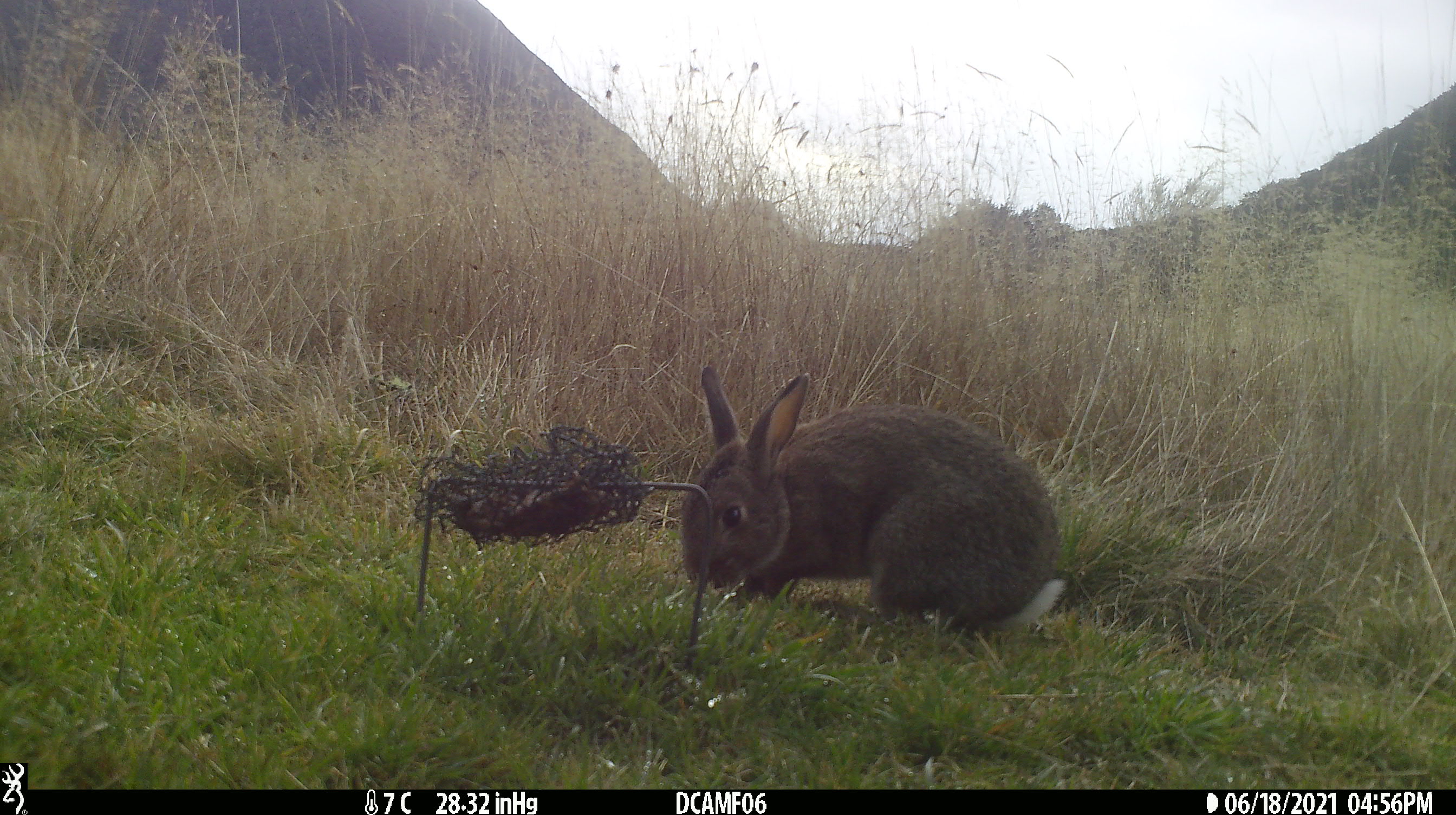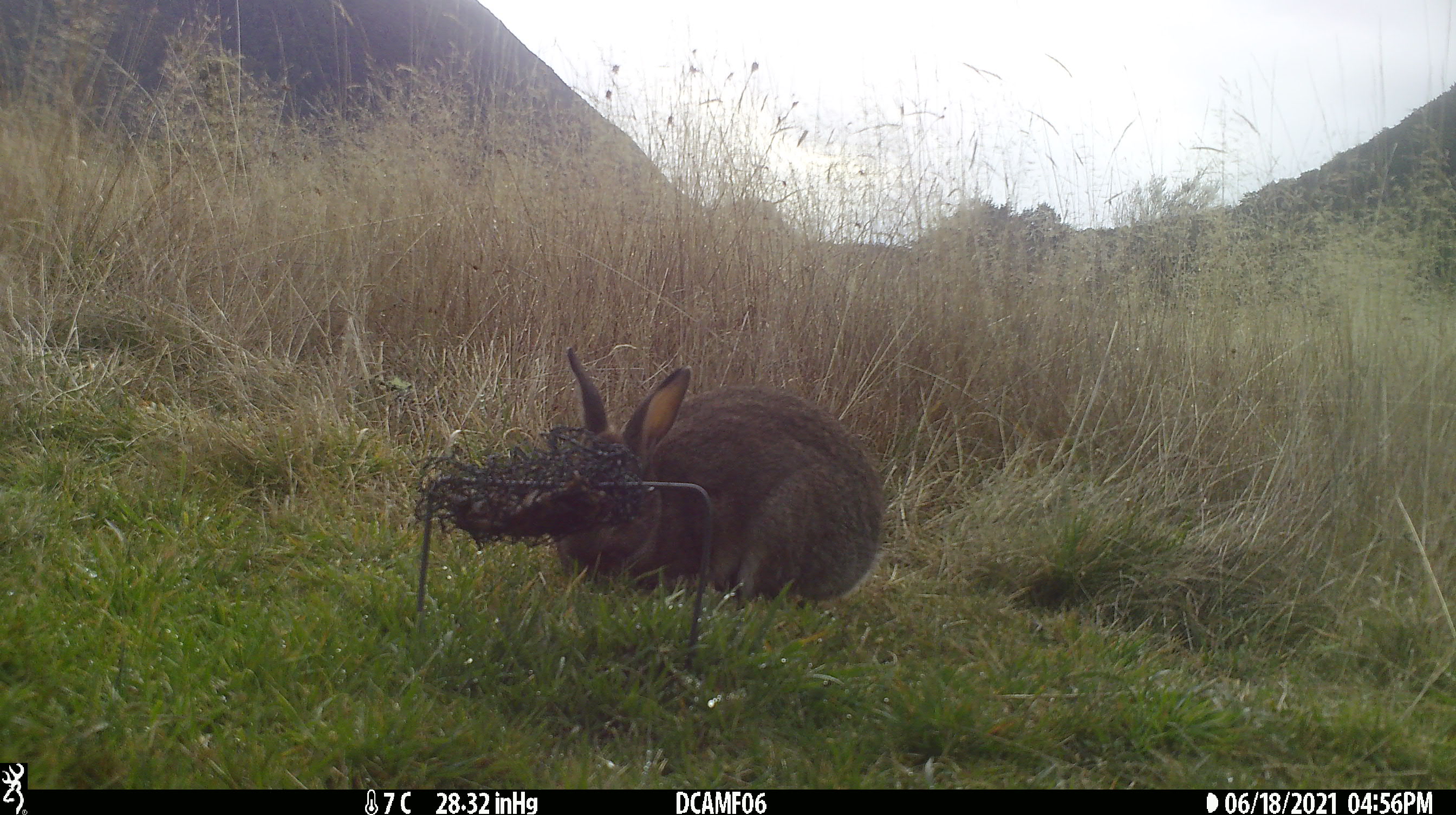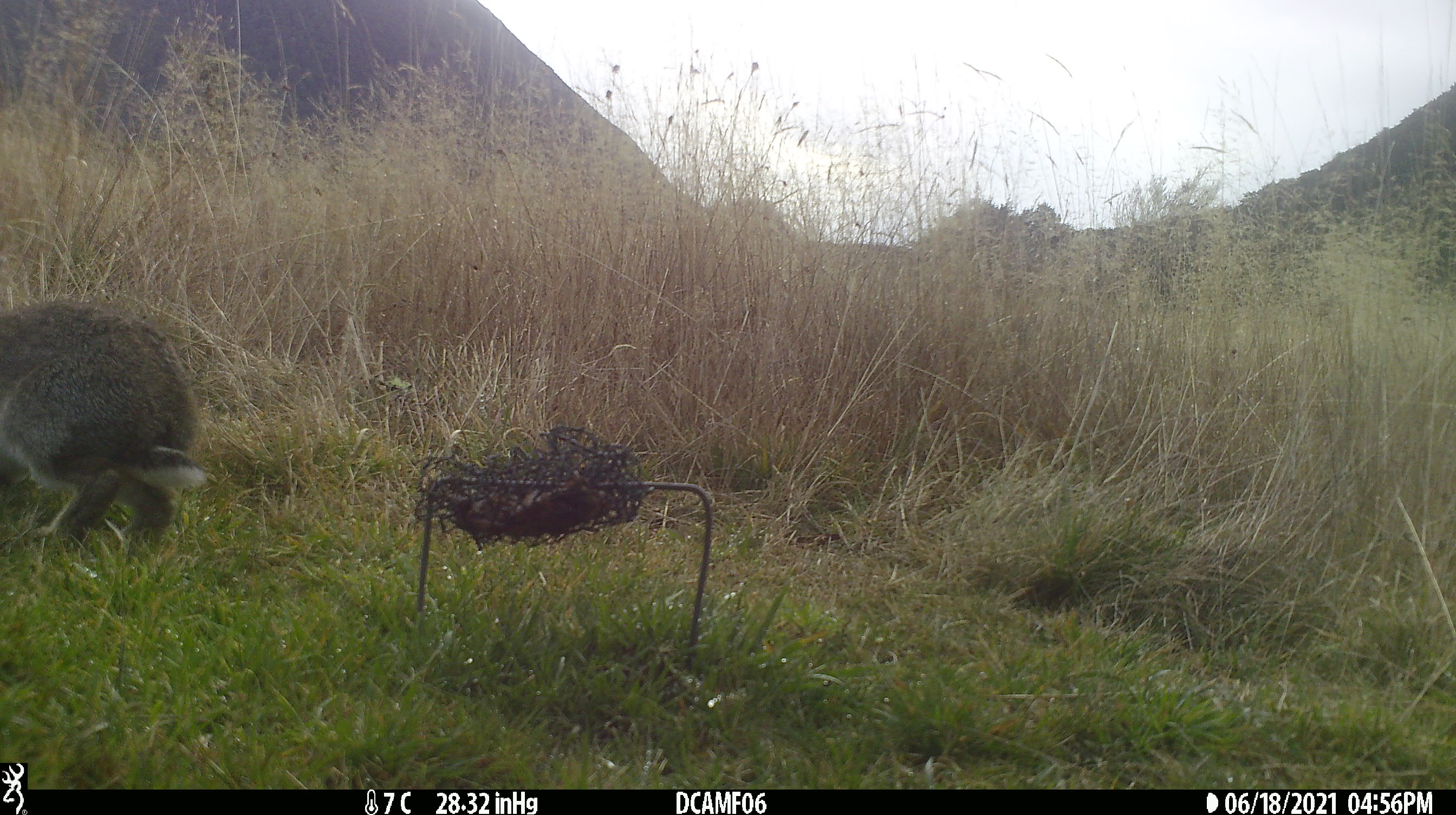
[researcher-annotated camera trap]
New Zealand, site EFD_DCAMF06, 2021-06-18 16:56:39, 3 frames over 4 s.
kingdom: Animalia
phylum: Chordata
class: Mammalia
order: Lagomorpha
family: Leporidae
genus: Oryctolagus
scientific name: Oryctolagus cuniculus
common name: european rabbit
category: rabbit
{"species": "rabbit (european rabbit) (Oryctolagus cuniculus)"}